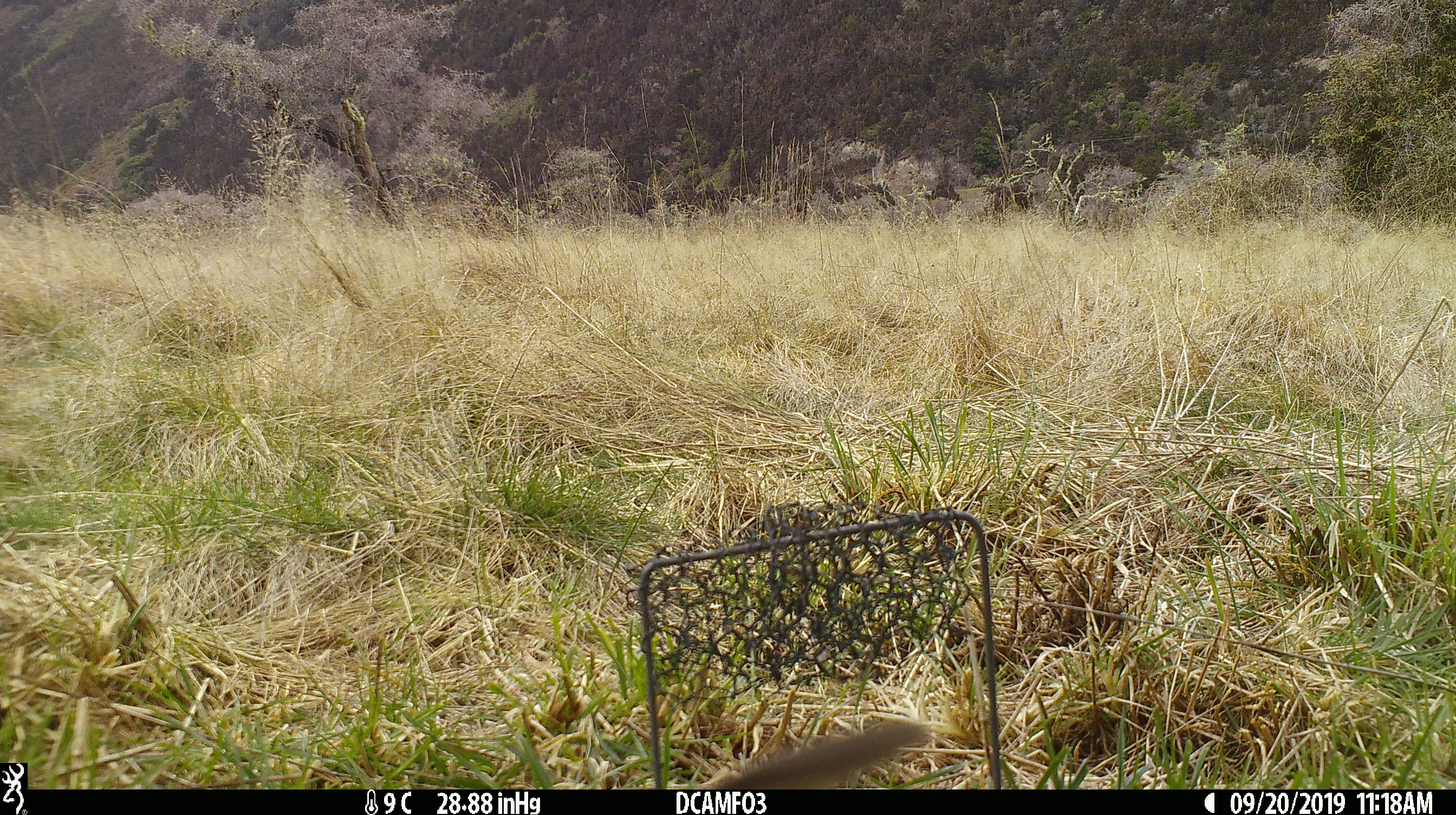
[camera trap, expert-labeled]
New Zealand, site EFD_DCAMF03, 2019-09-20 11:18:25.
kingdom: Animalia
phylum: Chordata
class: Aves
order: Passeriformes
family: Turdidae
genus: Turdus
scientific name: Turdus philomelos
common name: song thrush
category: thrush